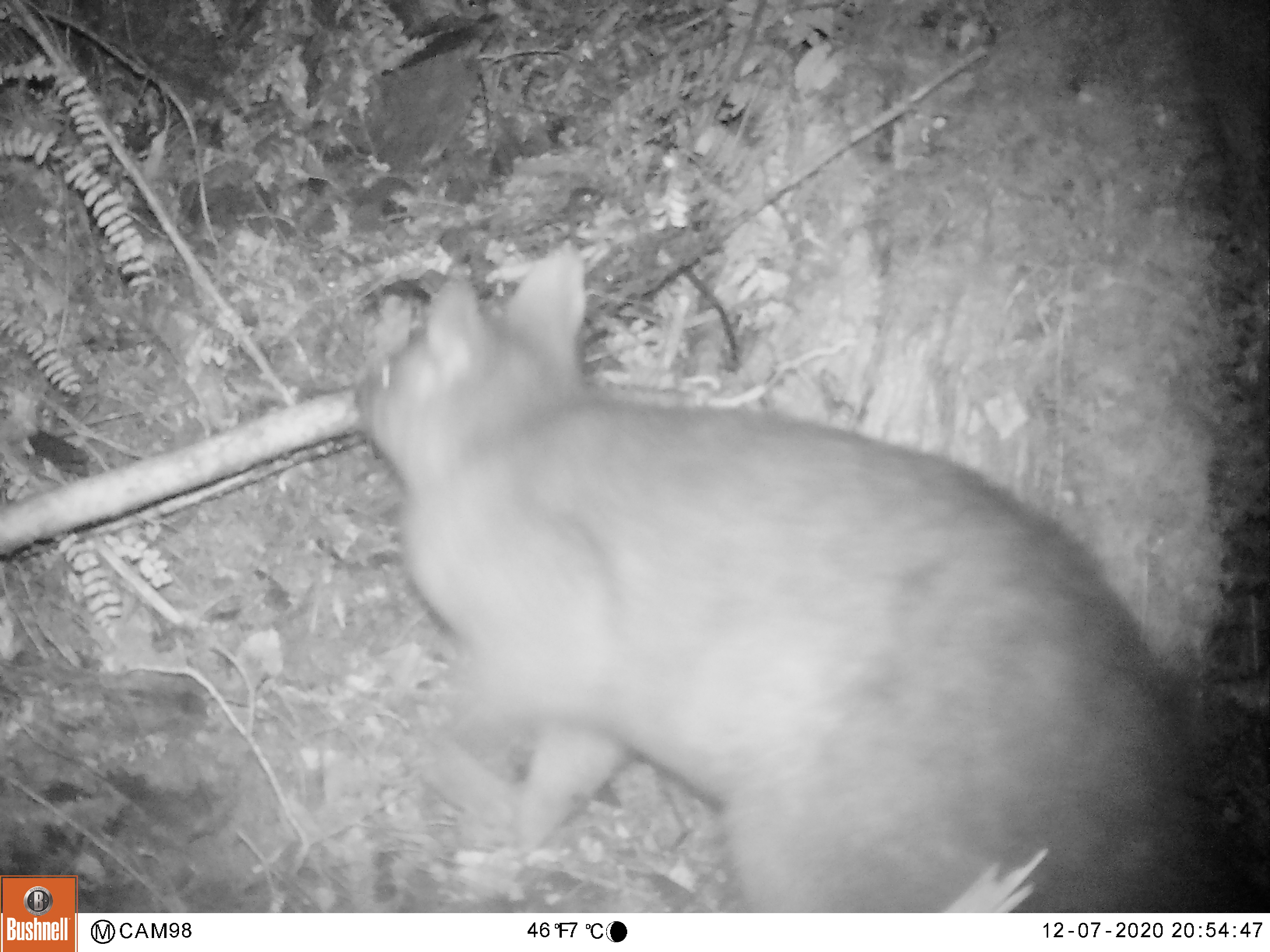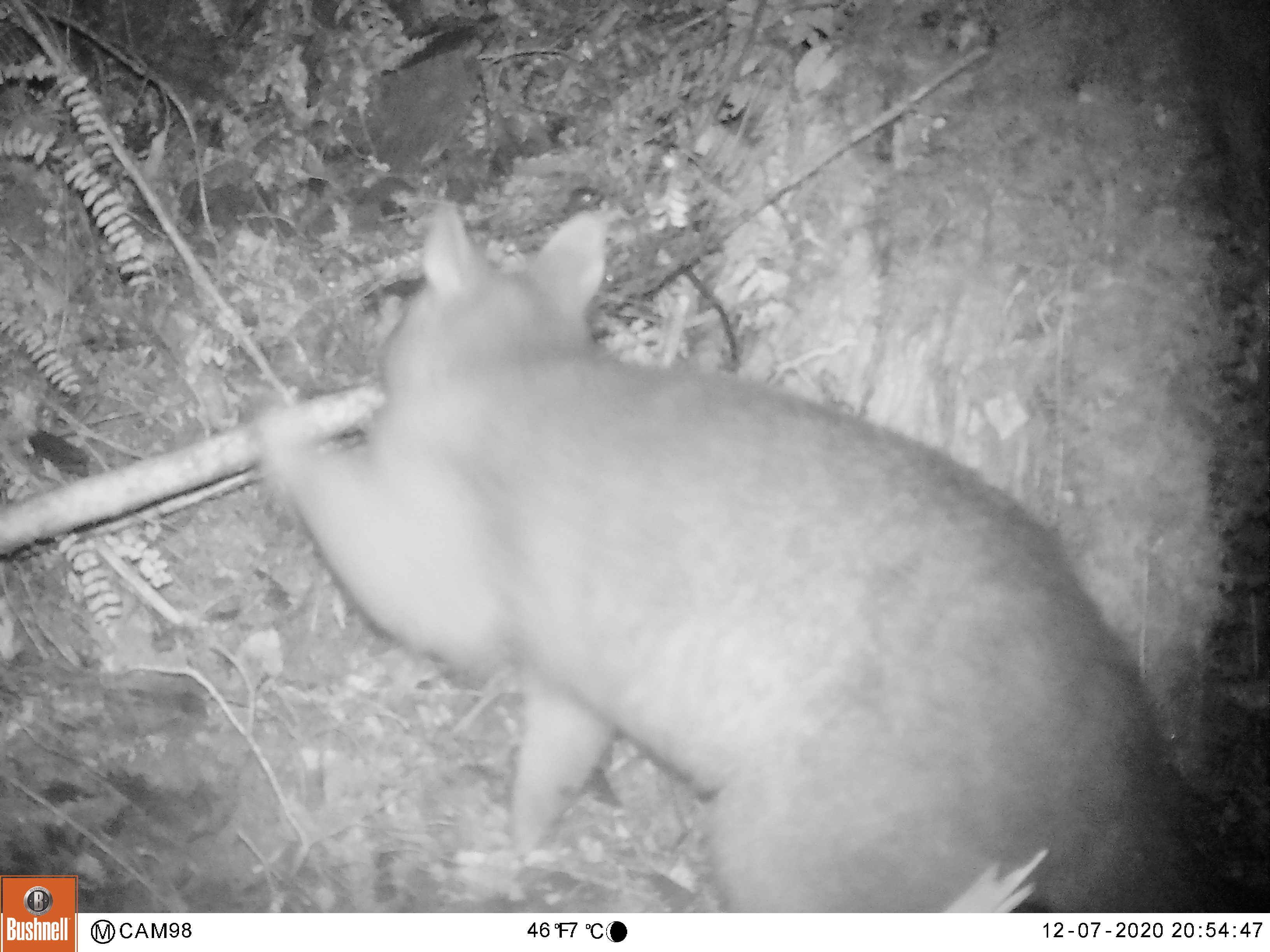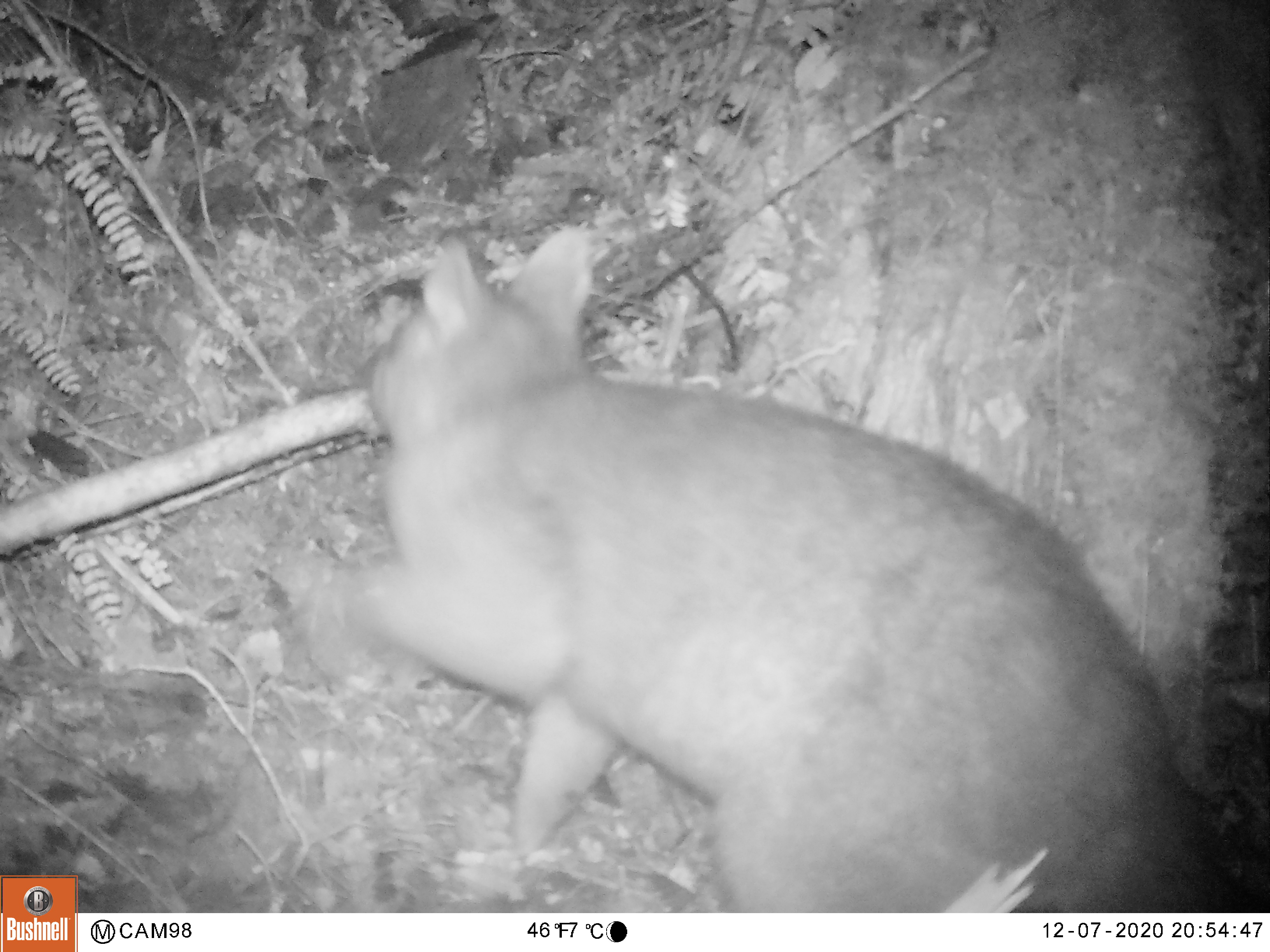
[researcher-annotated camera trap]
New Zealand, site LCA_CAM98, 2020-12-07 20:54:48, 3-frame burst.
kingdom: Animalia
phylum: Chordata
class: Mammalia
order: Diprotodontia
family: Phalangeridae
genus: Trichosurus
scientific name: Trichosurus vulpecula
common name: common brushtail possum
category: possum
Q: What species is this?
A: Possum (common brushtail possum) (Trichosurus vulpecula).